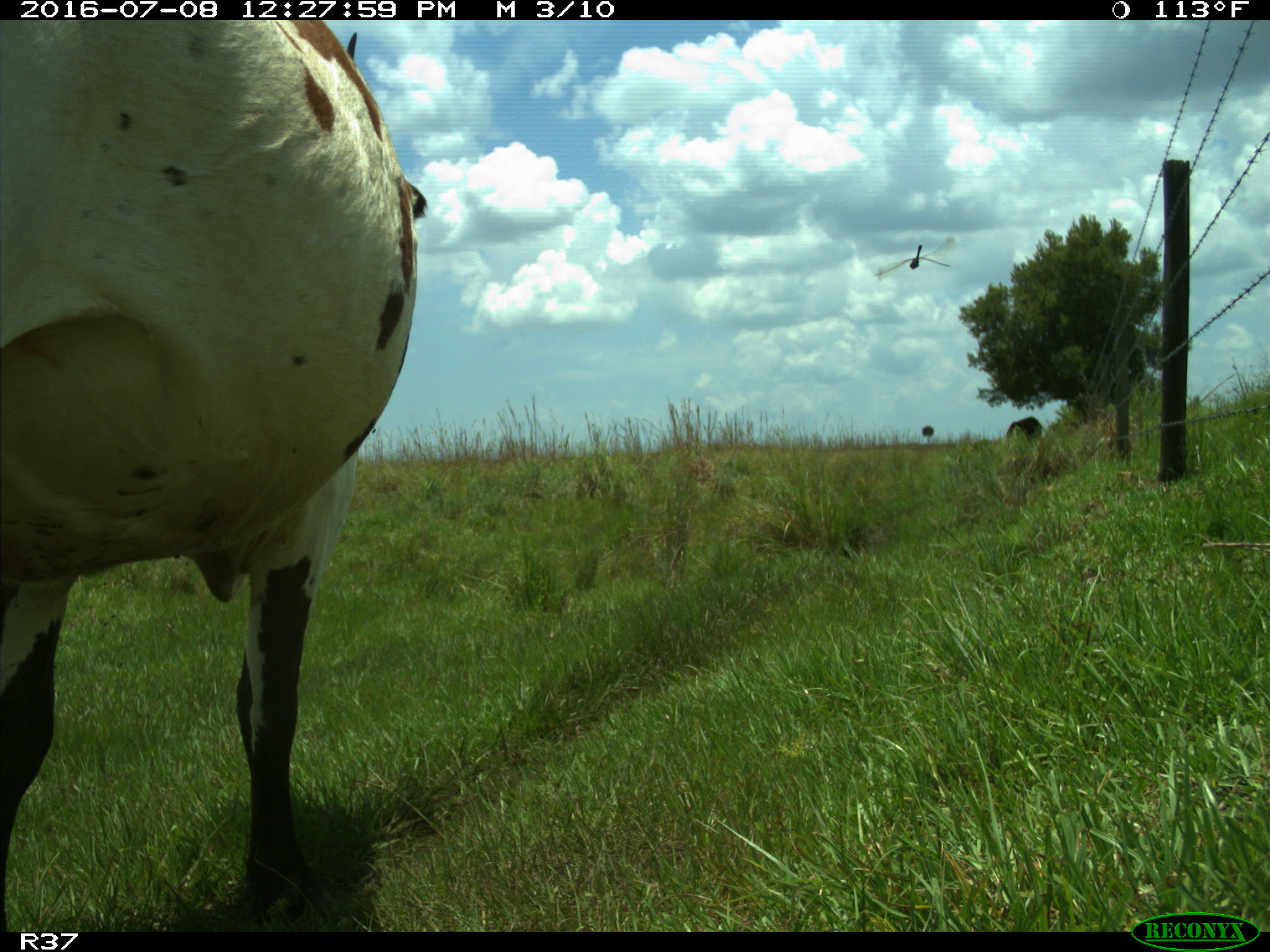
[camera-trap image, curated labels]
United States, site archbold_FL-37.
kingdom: Animalia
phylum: Chordata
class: Mammalia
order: Artiodactyla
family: Bovidae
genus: Bos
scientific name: Bos taurus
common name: domestic cow